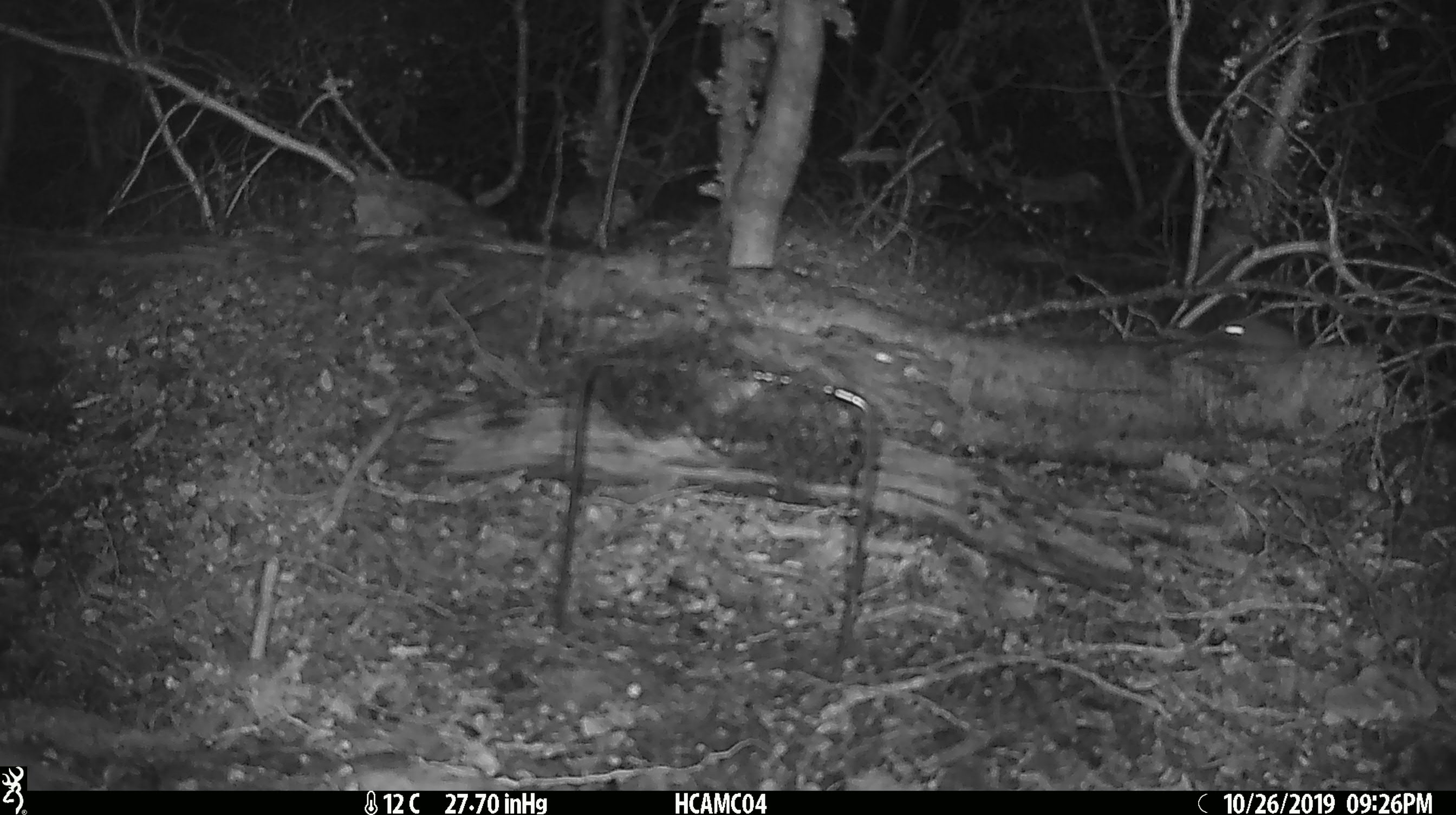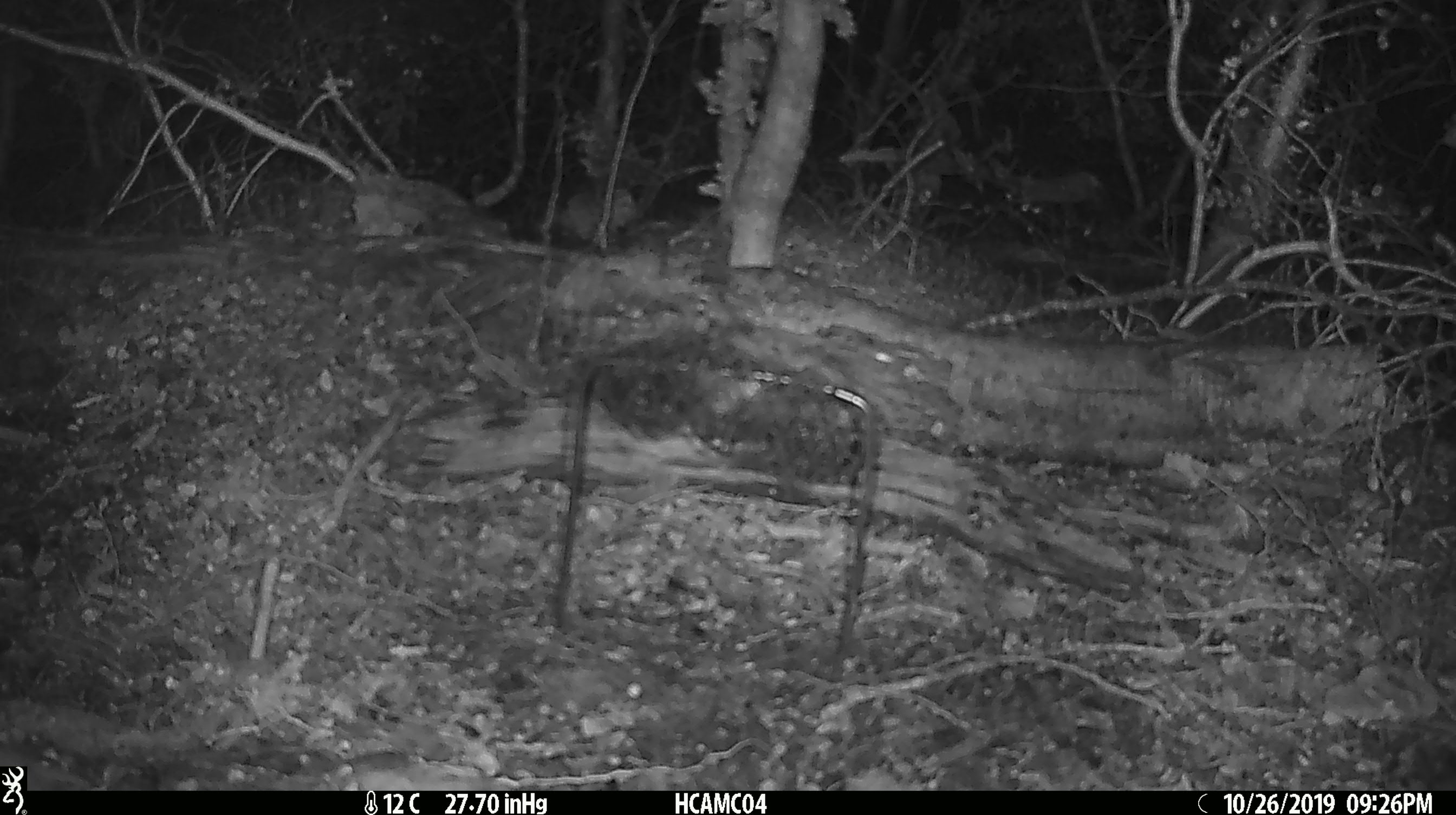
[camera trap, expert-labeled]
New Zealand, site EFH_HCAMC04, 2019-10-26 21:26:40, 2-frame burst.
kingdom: Animalia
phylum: Chordata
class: Mammalia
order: Rodentia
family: Muridae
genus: Mus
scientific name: Mus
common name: mouse